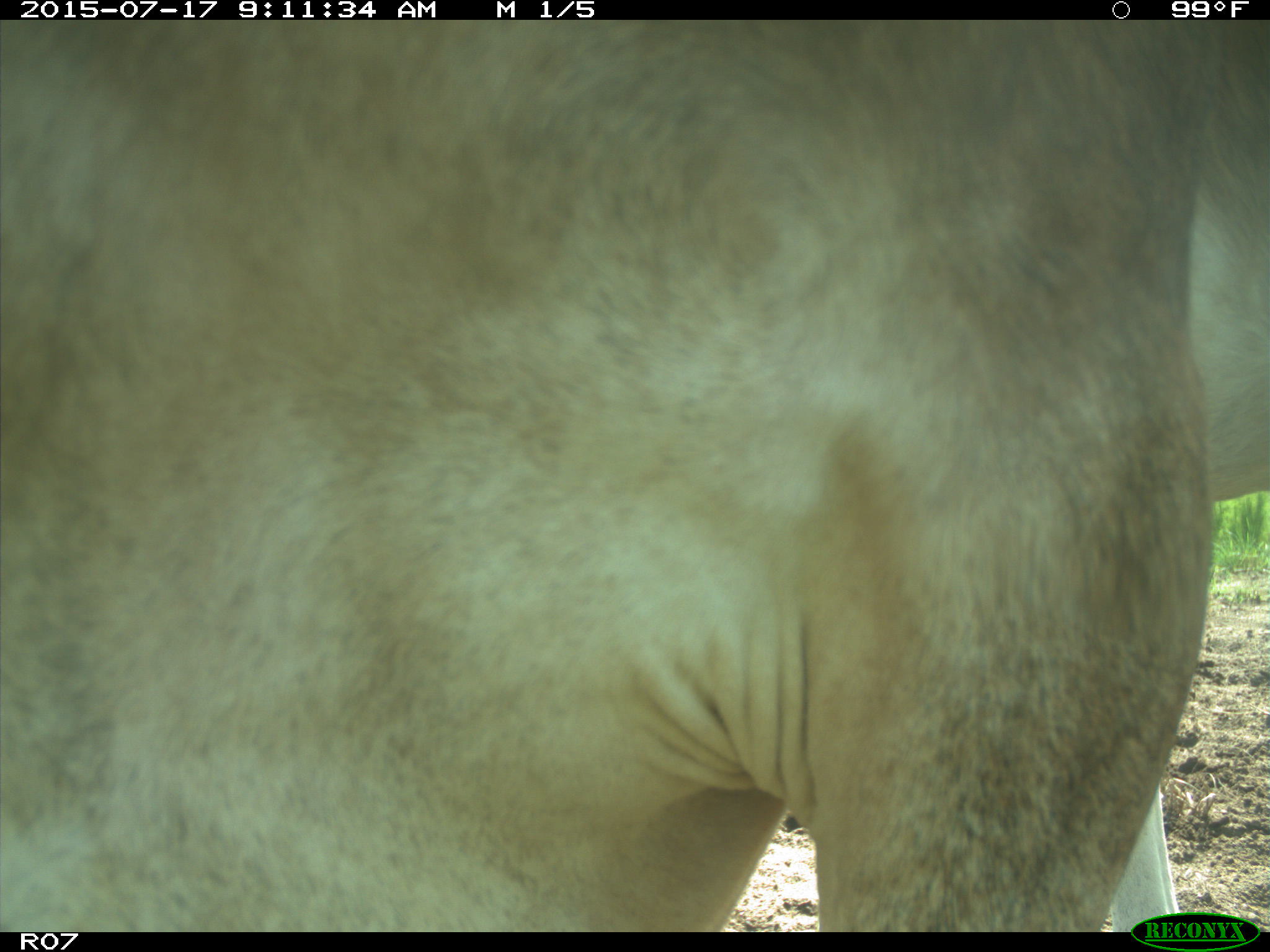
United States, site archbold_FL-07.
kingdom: Animalia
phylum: Chordata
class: Mammalia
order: Artiodactyla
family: Bovidae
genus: Bos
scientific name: Bos taurus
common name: domestic cow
Bos taurus (domestic cow).